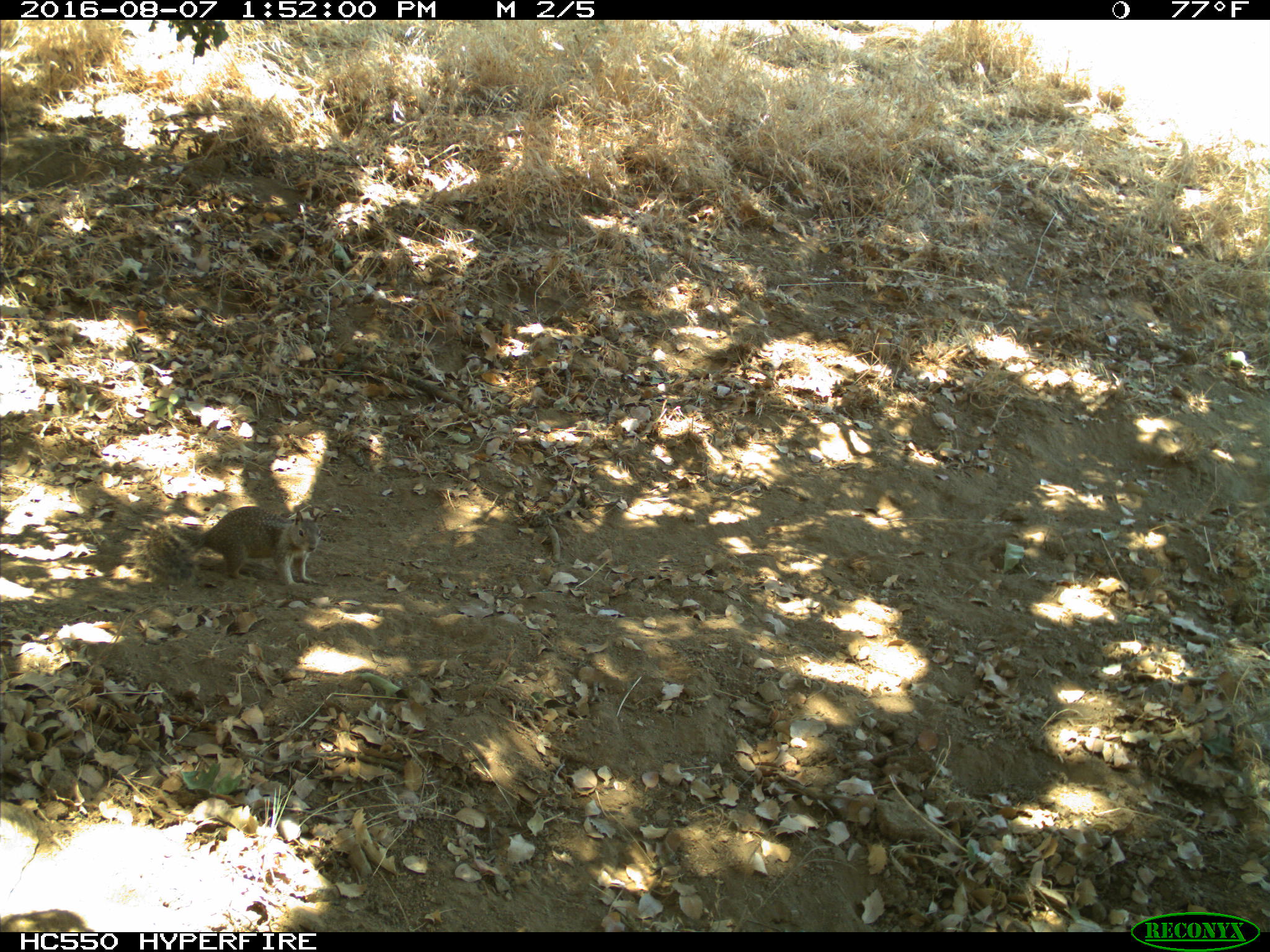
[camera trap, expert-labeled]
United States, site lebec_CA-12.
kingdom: Animalia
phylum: Chordata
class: Mammalia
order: Rodentia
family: Sciuridae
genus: Otospermophilus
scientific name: Otospermophilus beecheyi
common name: california ground squirrel